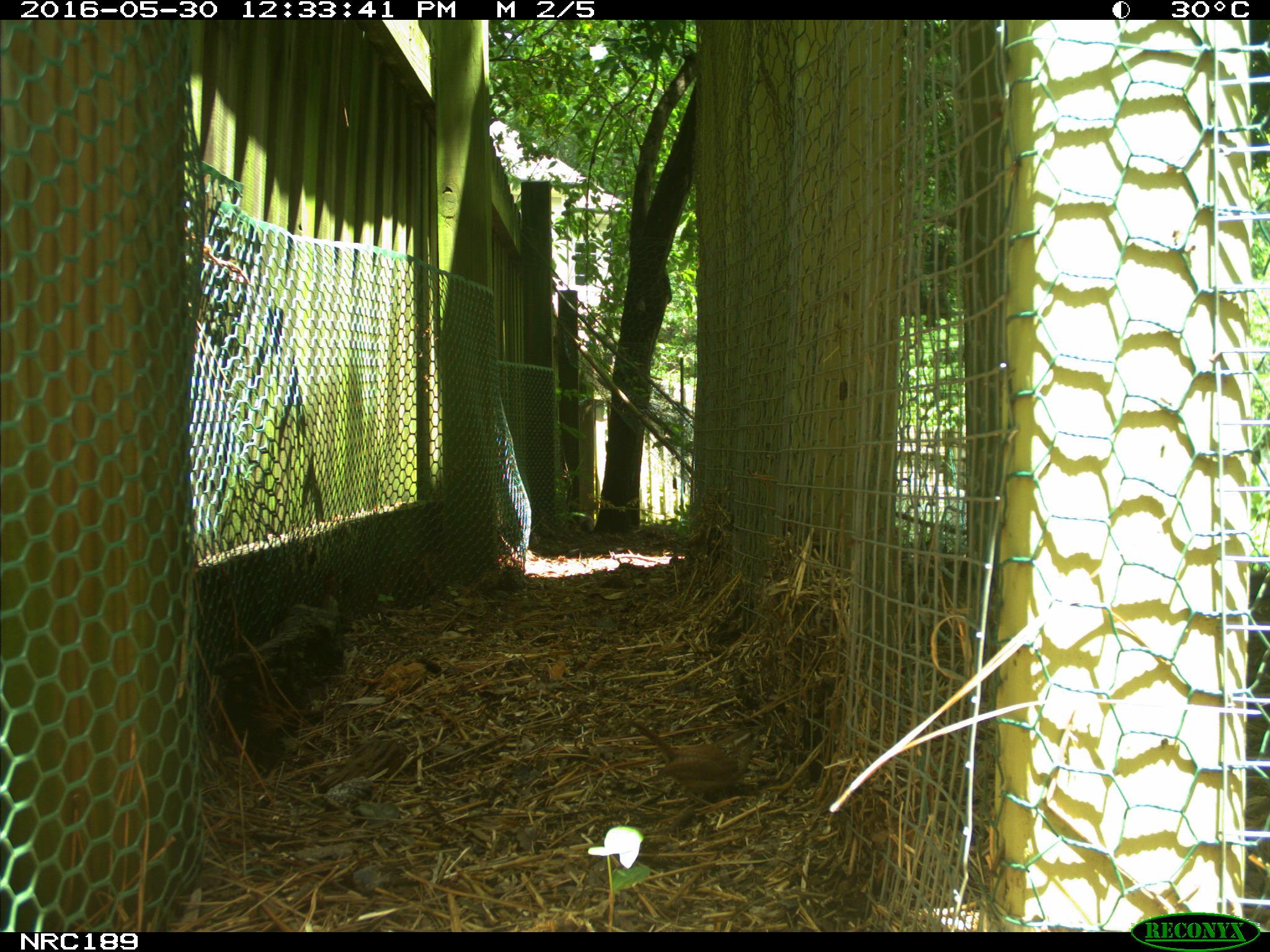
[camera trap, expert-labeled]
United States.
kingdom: Animalia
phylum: Chordata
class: Aves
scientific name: Aves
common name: bird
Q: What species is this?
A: Bird (Aves).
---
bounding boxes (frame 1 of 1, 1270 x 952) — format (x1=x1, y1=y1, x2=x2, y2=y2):
Bird: (x1=641, y1=720, x2=763, y2=802)